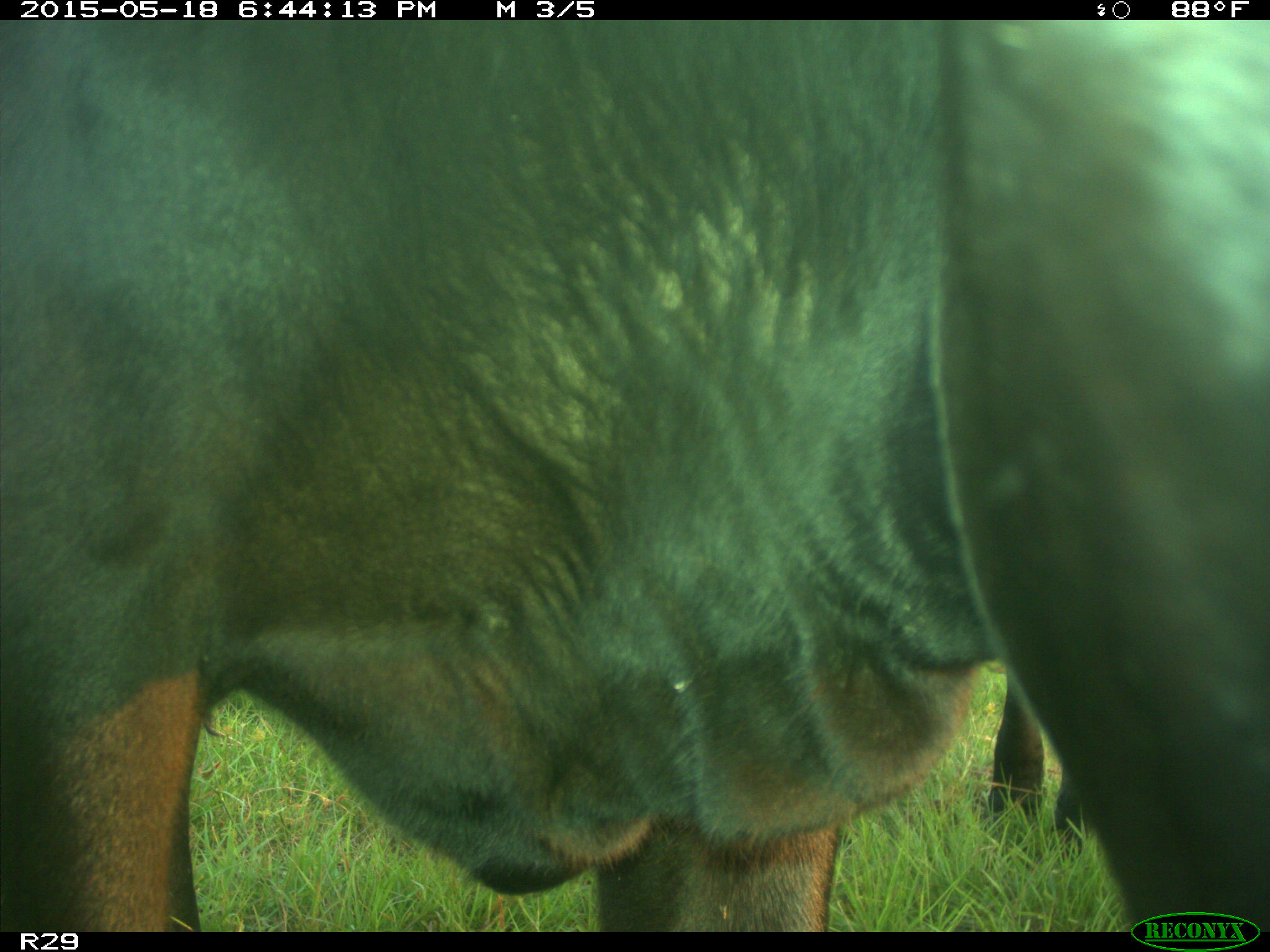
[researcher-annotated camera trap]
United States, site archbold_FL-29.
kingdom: Animalia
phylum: Chordata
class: Mammalia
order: Artiodactyla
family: Bovidae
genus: Bos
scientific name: Bos taurus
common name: domestic cow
Bos taurus (domestic cow).